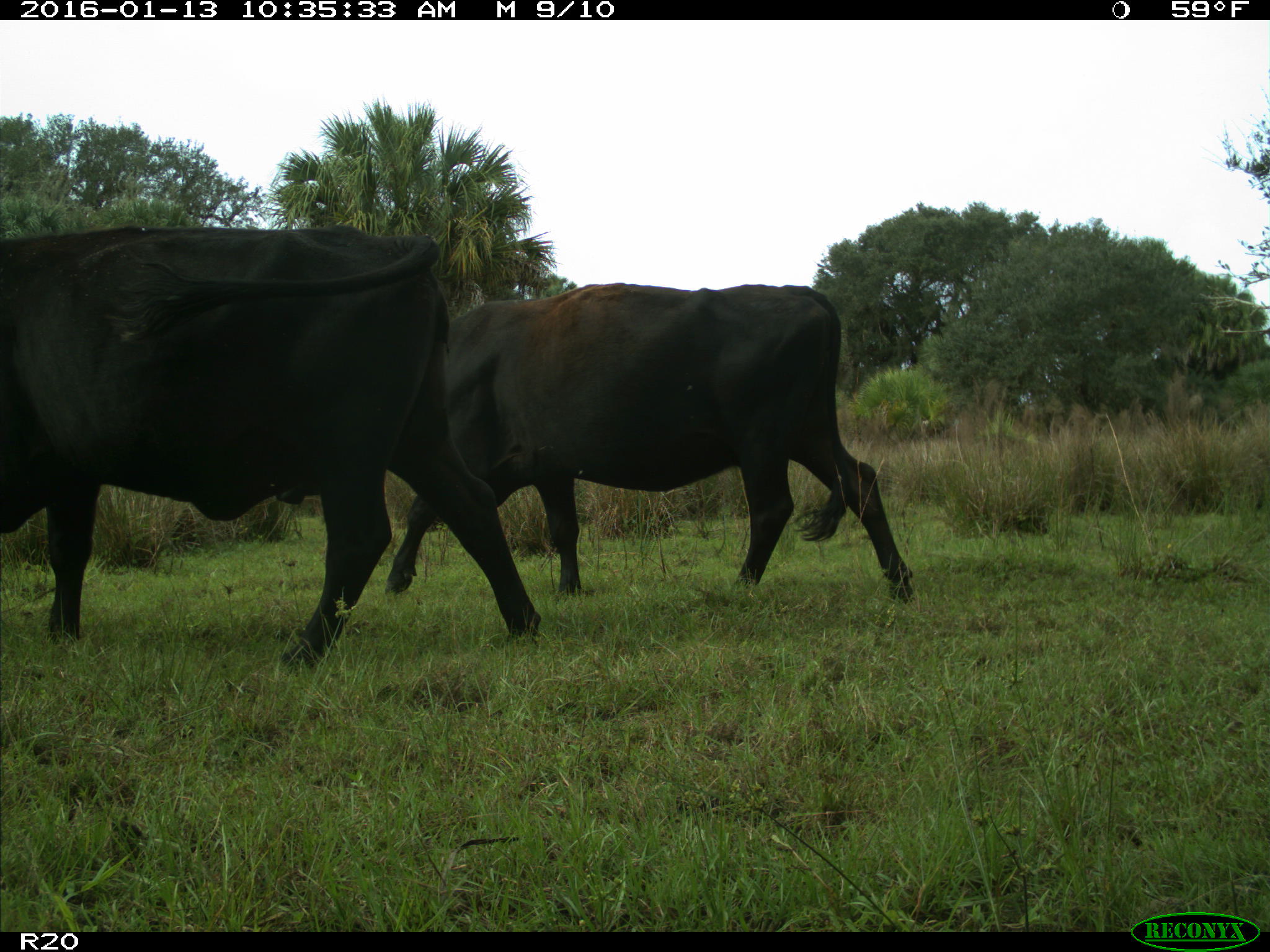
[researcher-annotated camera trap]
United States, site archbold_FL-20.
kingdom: Animalia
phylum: Chordata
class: Mammalia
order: Artiodactyla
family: Bovidae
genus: Bos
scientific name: Bos taurus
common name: domestic cow